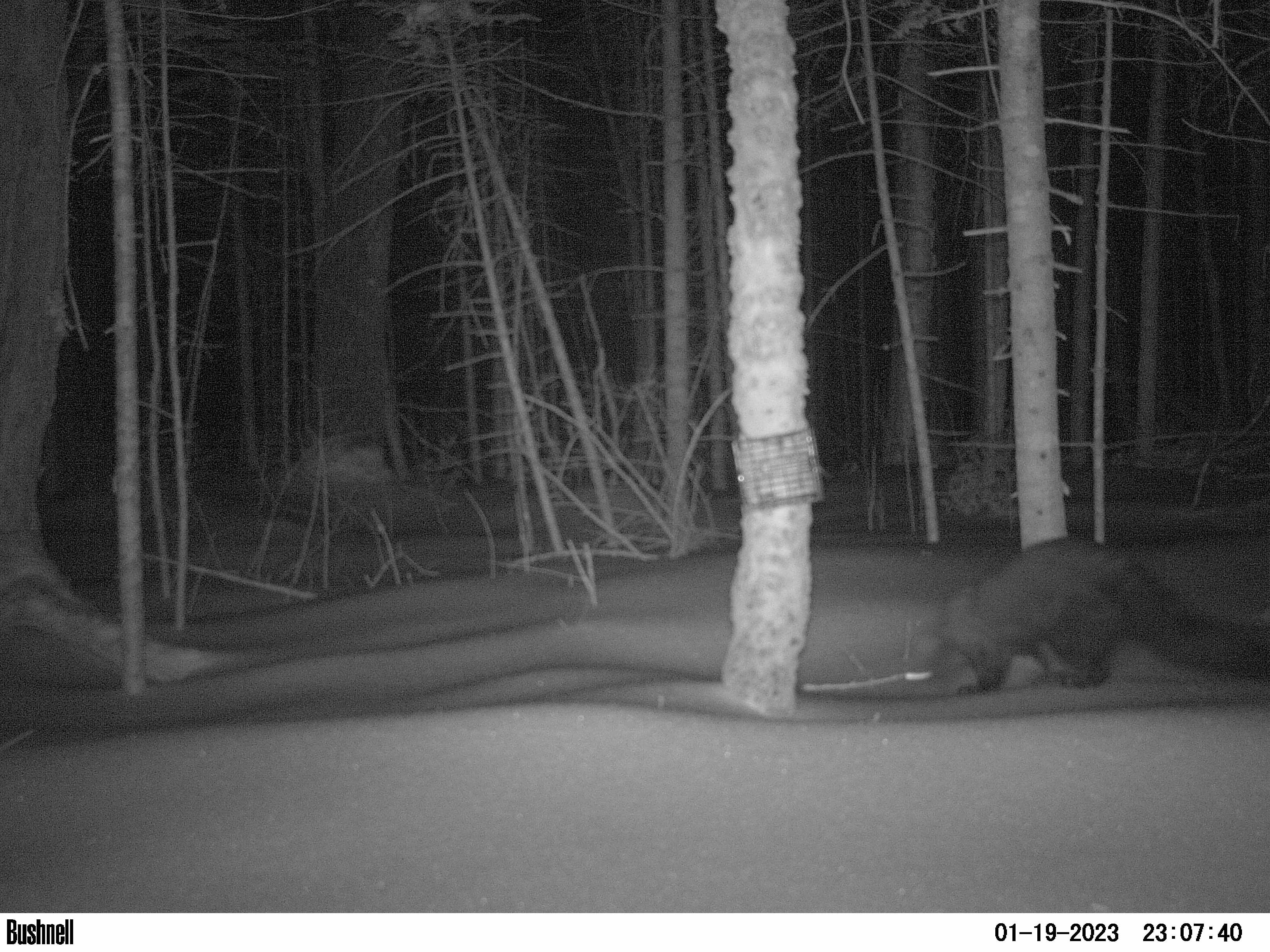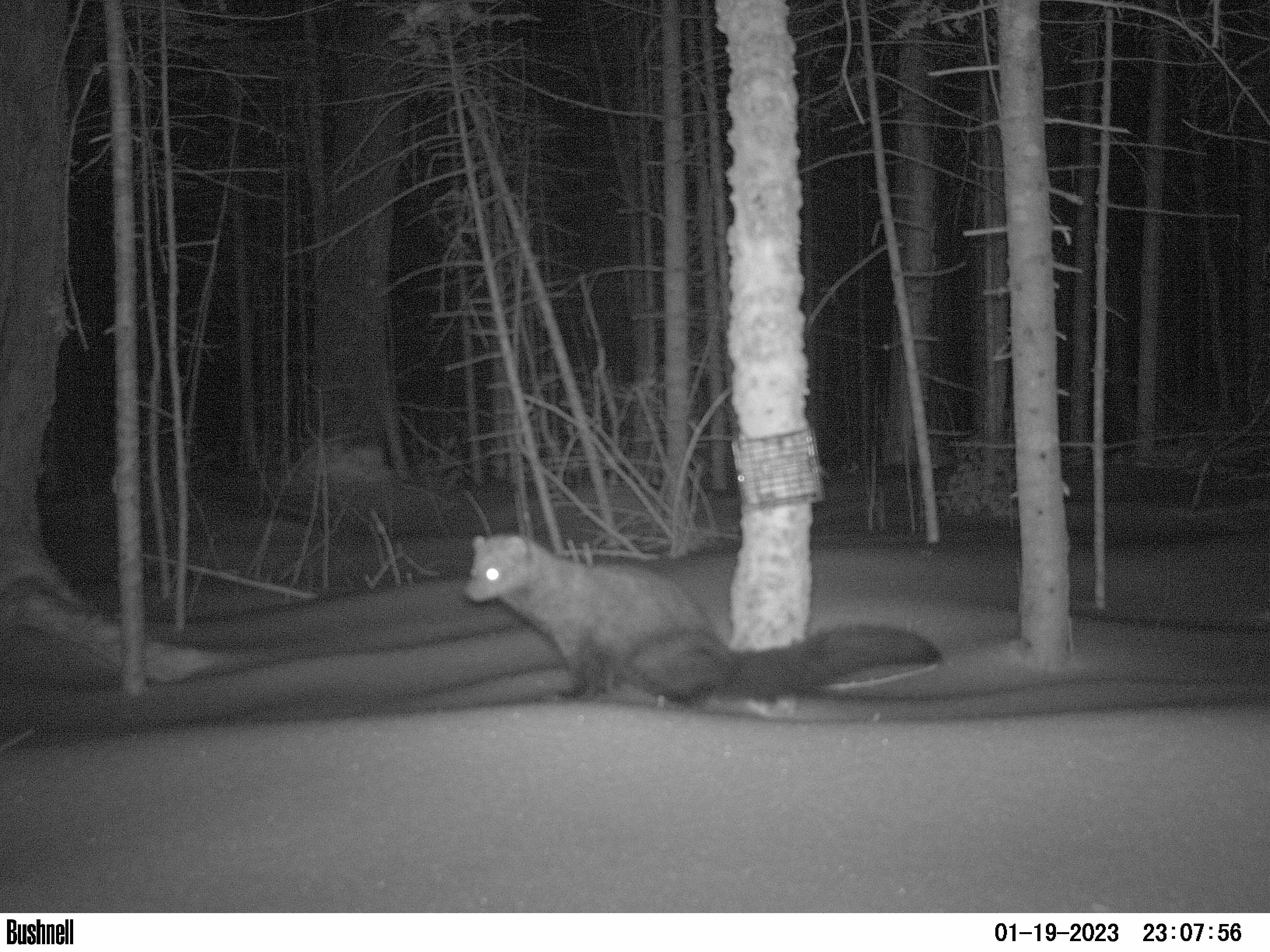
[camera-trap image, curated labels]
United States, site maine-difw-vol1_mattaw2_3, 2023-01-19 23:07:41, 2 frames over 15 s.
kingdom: Animalia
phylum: Chordata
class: Mammalia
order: Carnivora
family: Mustelidae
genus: Pekania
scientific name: Pekania pennanti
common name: fisher